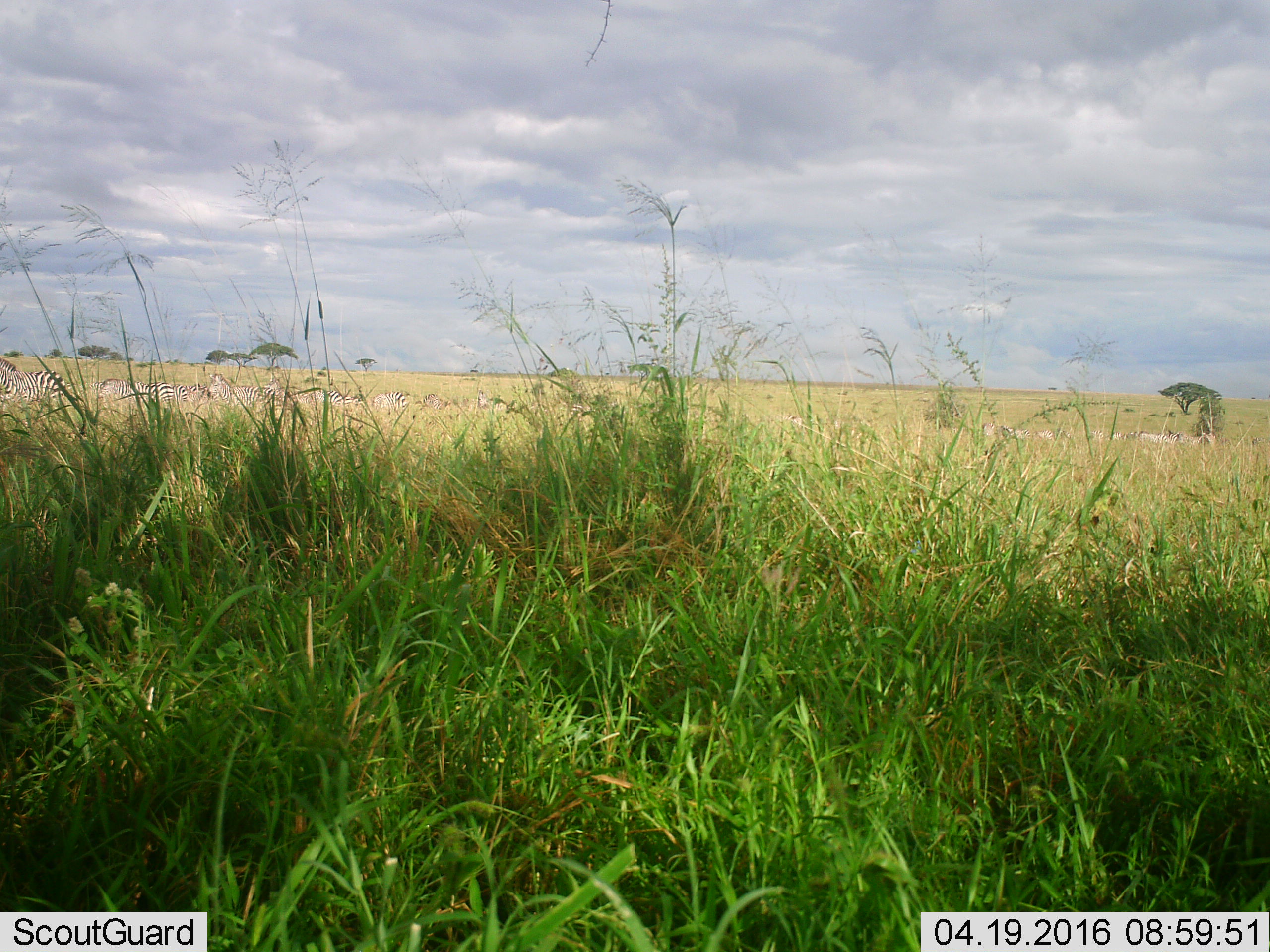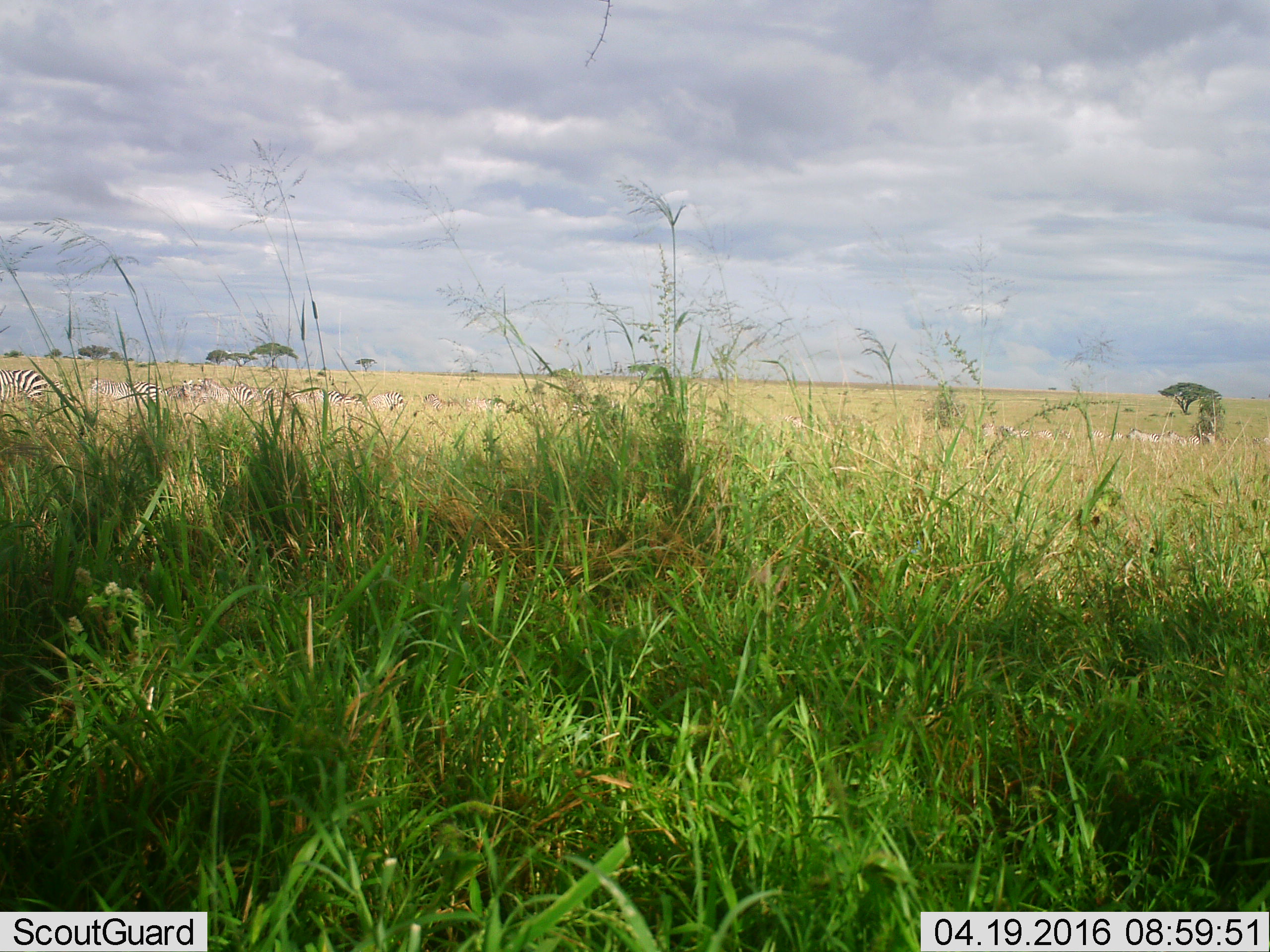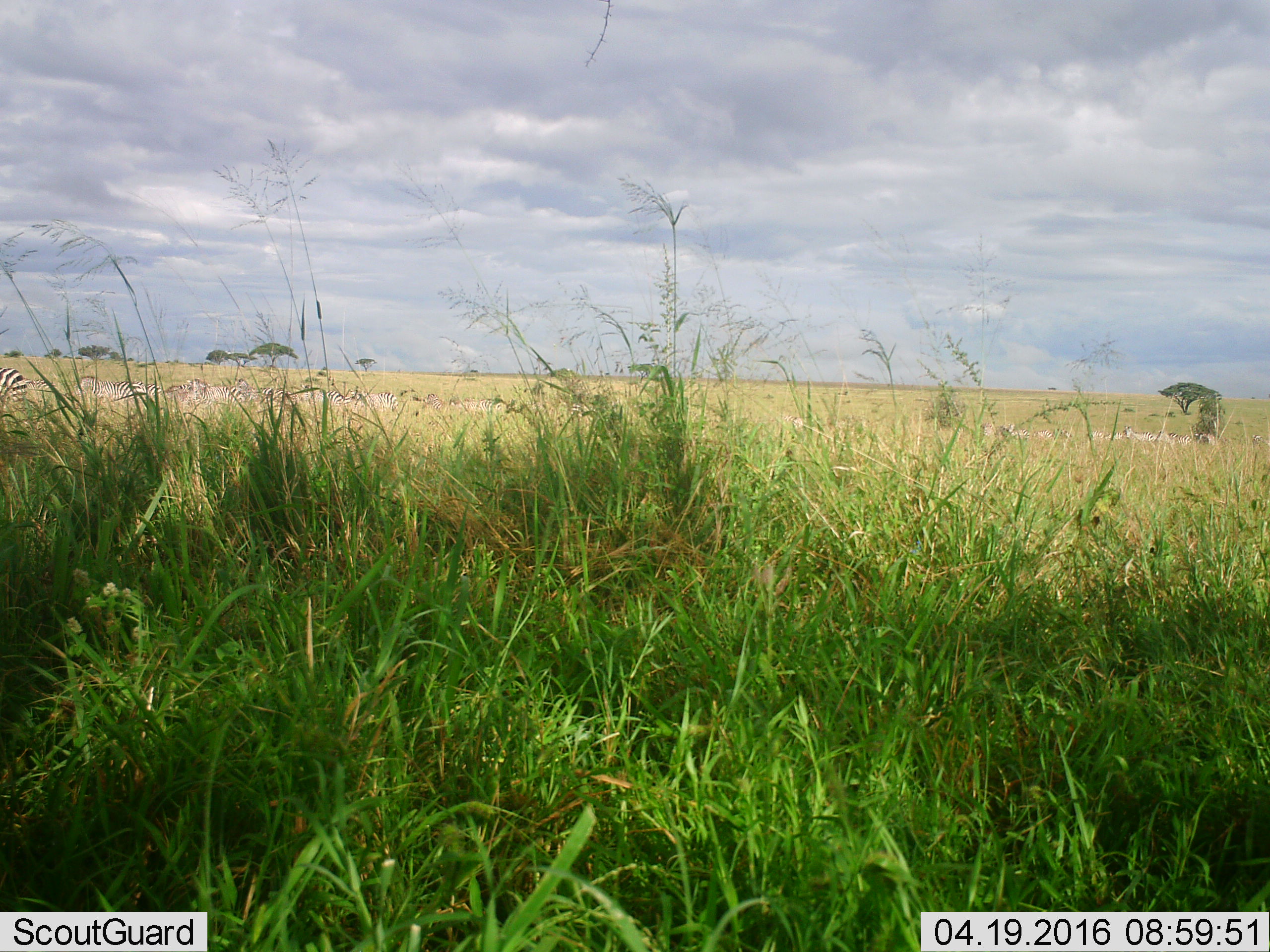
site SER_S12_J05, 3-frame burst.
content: unidentified animal